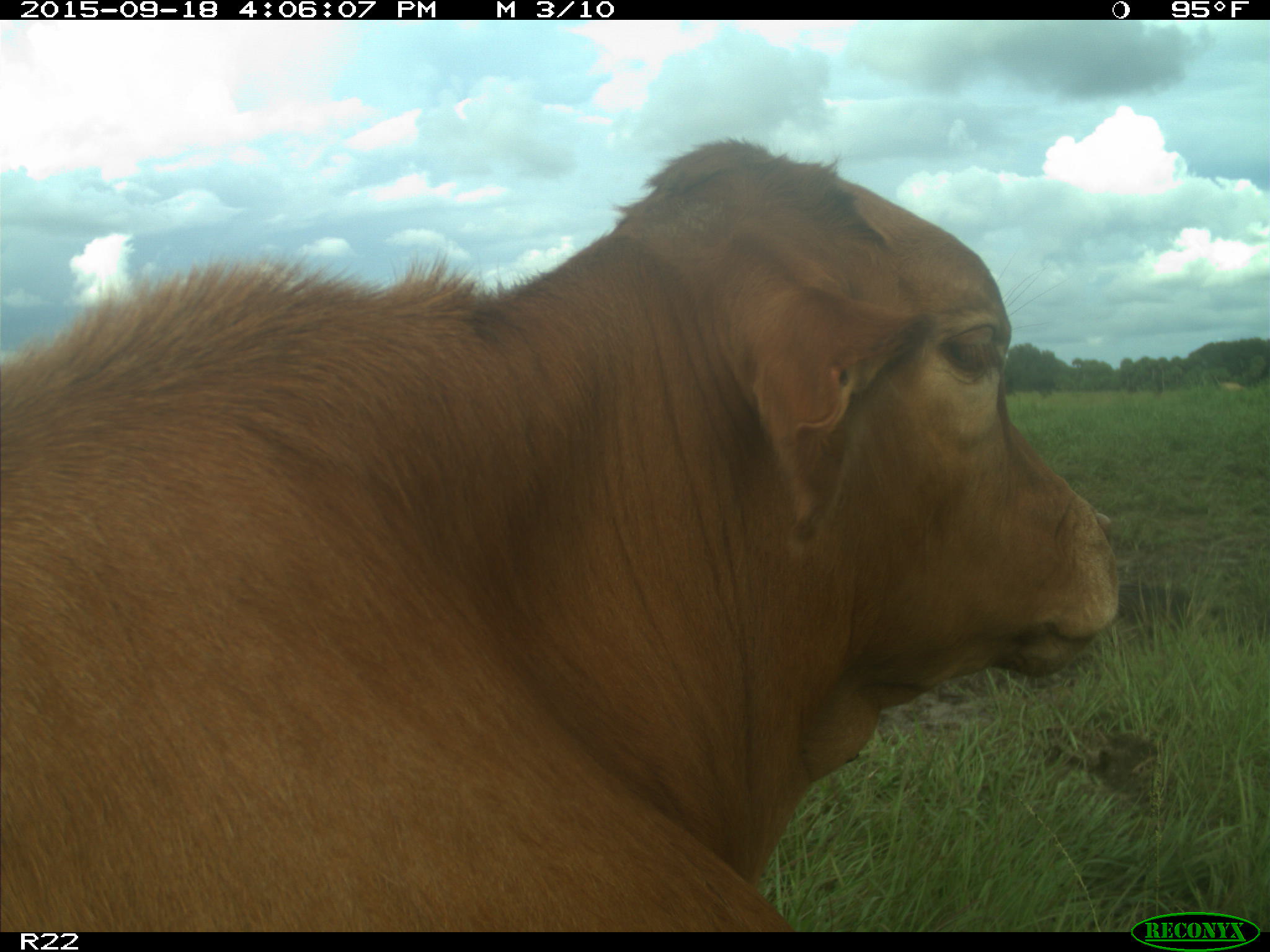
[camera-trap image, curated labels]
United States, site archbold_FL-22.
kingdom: Animalia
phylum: Chordata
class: Mammalia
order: Artiodactyla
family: Bovidae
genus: Bos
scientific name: Bos taurus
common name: domestic cow